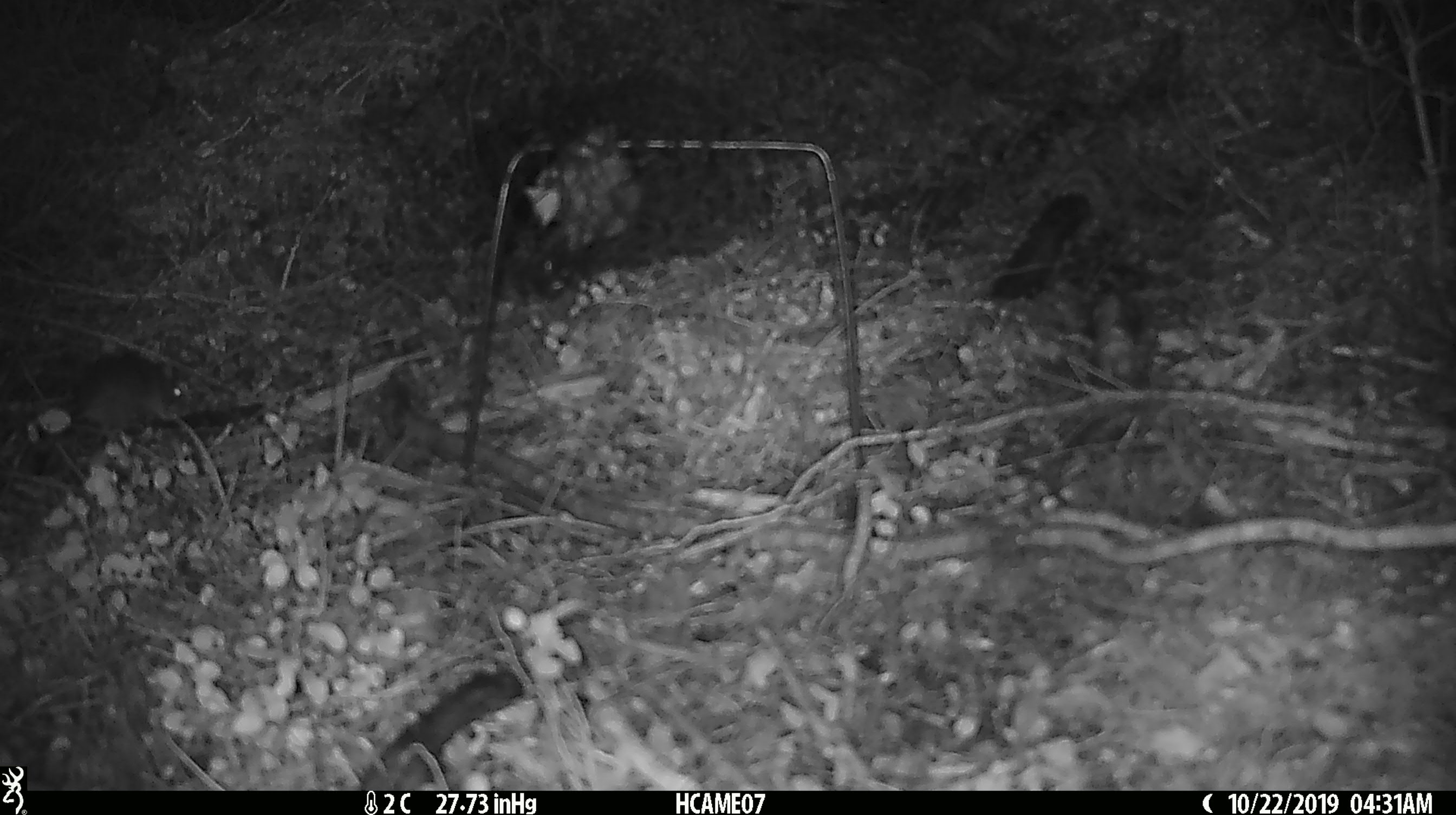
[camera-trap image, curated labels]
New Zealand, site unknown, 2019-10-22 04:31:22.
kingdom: Animalia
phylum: Chordata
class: Mammalia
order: Rodentia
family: Muridae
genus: Mus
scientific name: Mus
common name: mouse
Mouse (Mus).